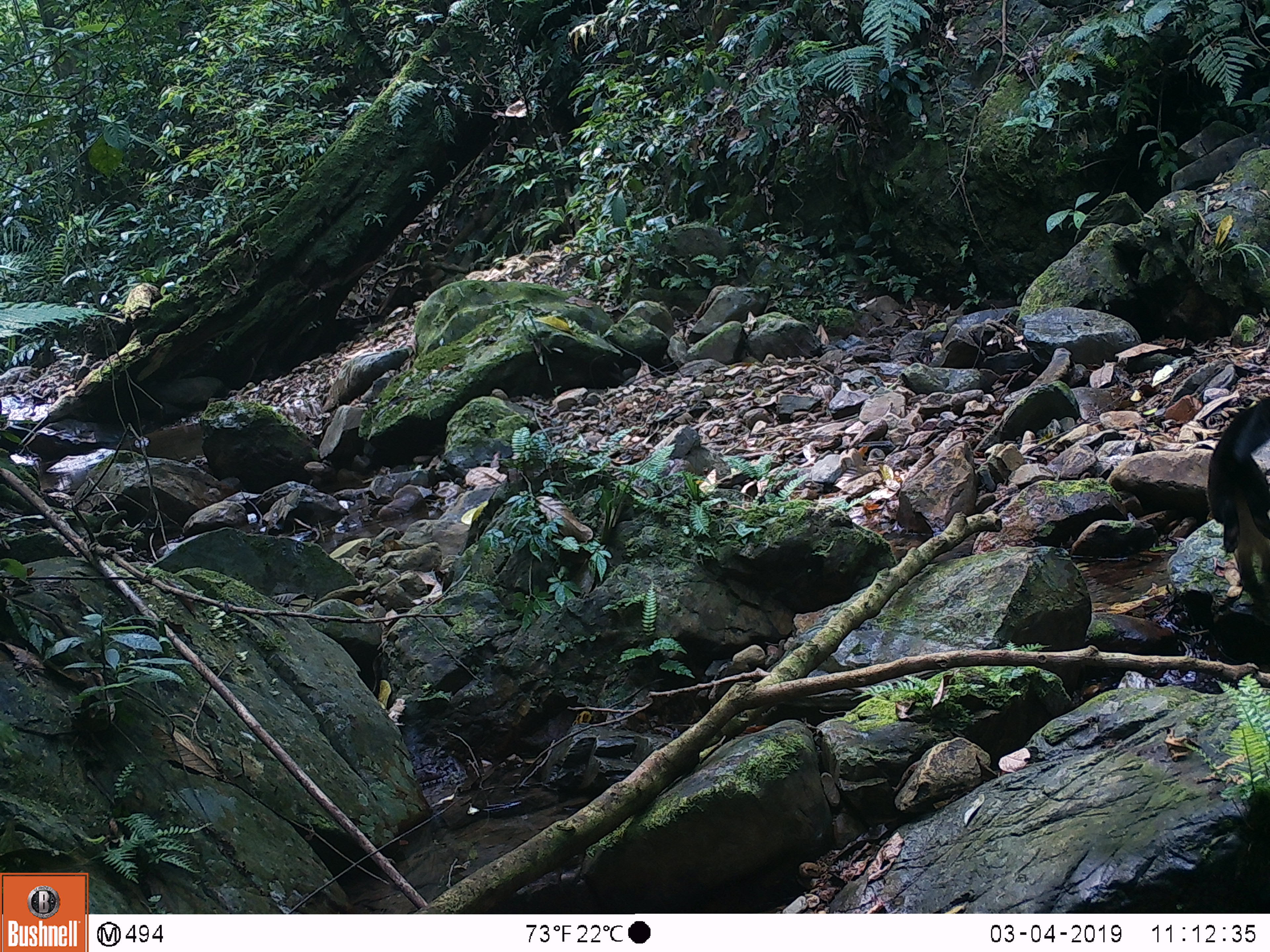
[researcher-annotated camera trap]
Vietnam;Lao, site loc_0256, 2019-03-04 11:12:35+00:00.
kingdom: Animalia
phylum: Chordata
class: Mammalia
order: Primates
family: Cercopithecidae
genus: Macaca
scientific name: Macaca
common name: macaque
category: unidentified macaque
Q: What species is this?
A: Unidentified macaque (macaque) (Macaca).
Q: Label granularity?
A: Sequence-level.